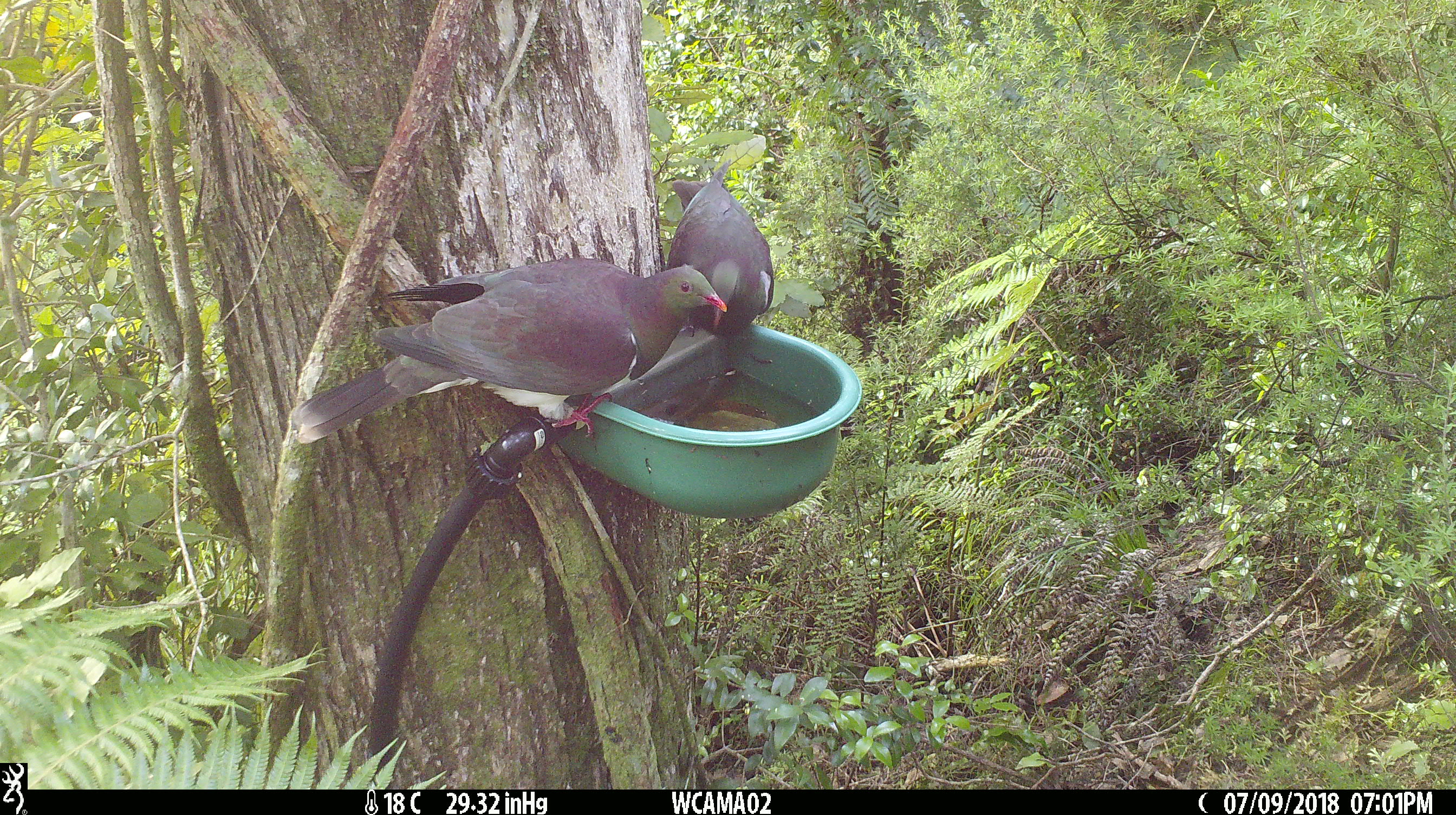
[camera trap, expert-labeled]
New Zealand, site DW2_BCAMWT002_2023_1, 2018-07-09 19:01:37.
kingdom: Animalia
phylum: Chordata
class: Aves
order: Columbiformes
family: Columbidae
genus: Hemiphaga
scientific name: Hemiphaga novaeseelandiae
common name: new zealand pigeon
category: kereru